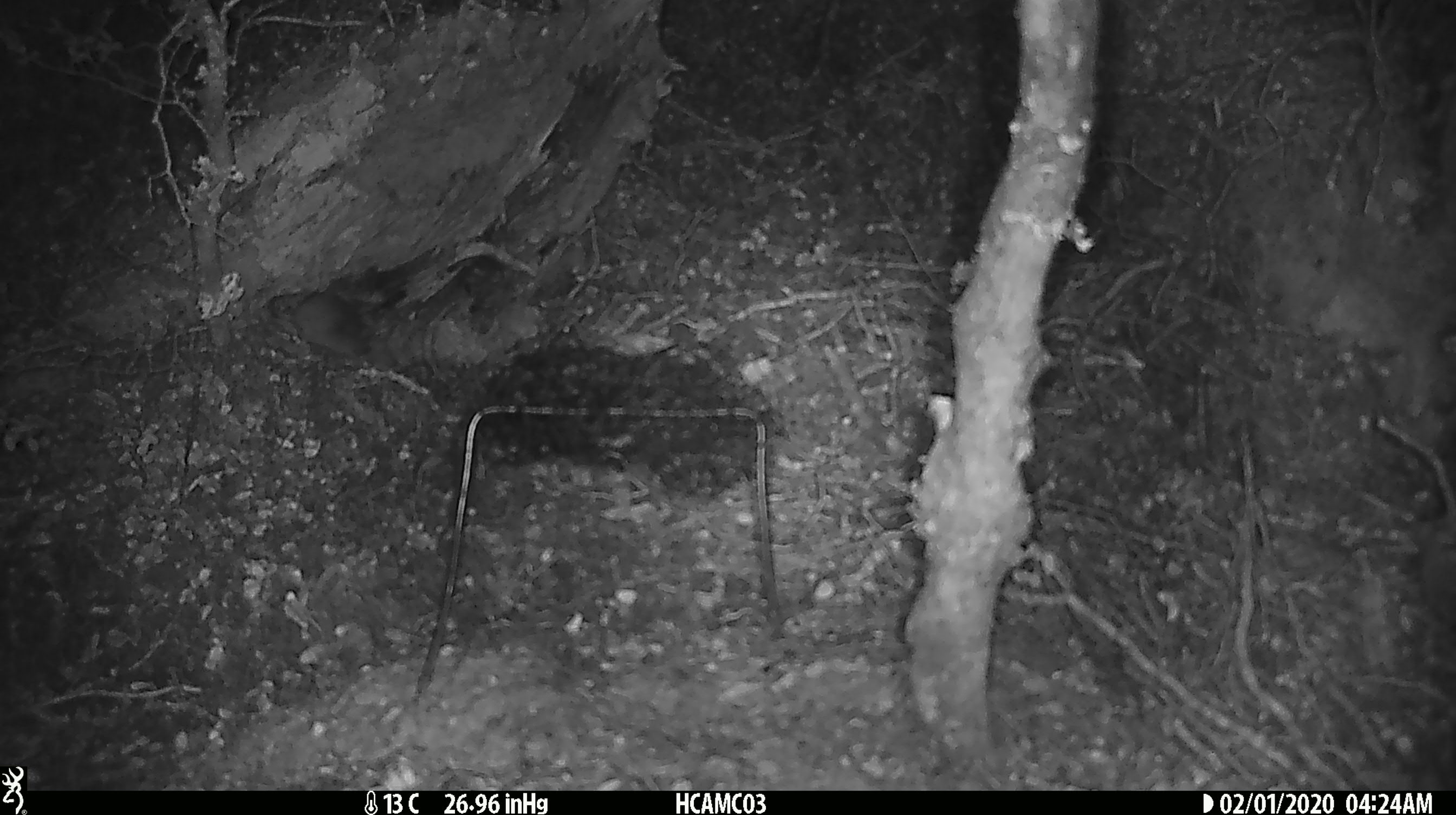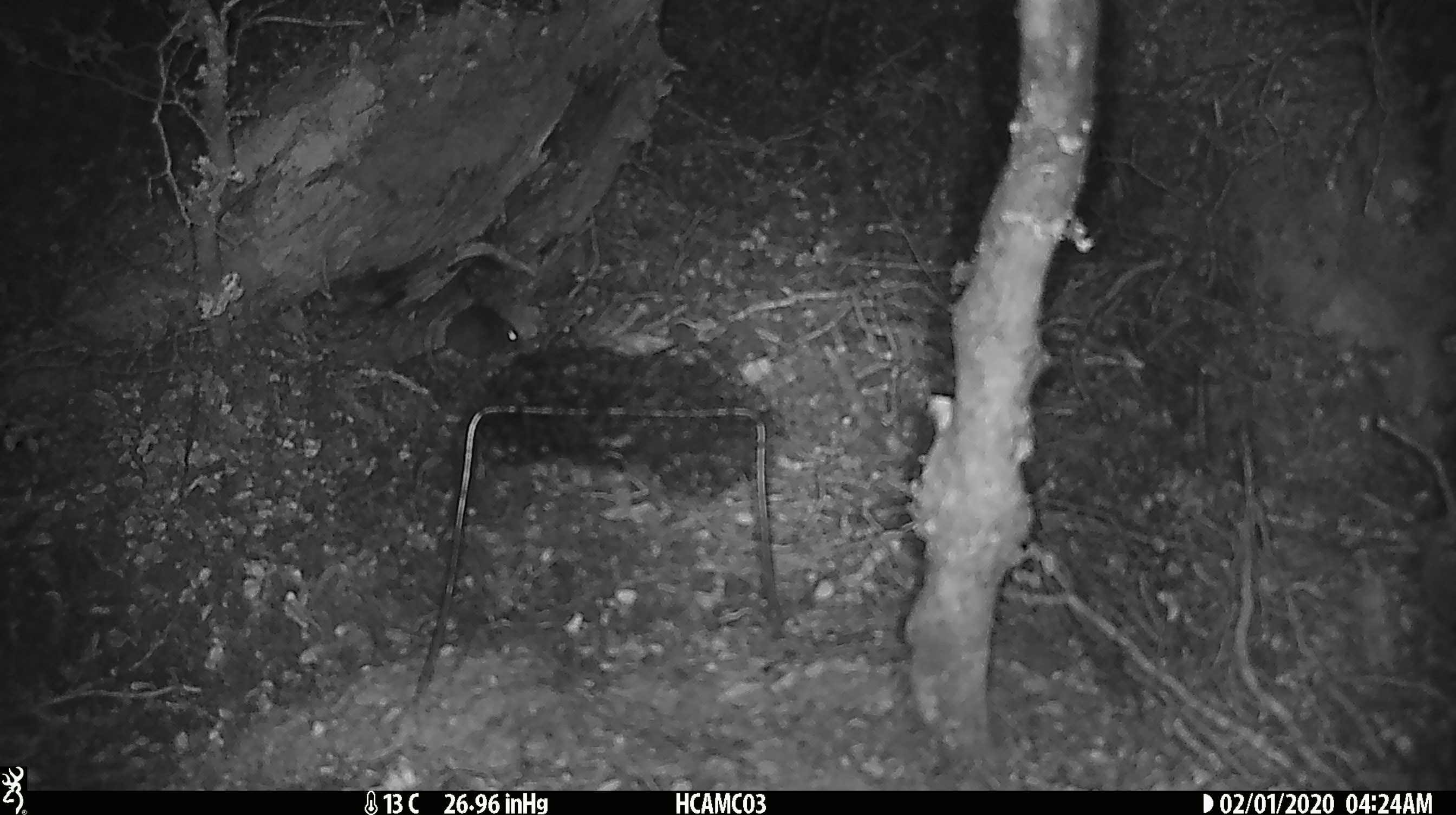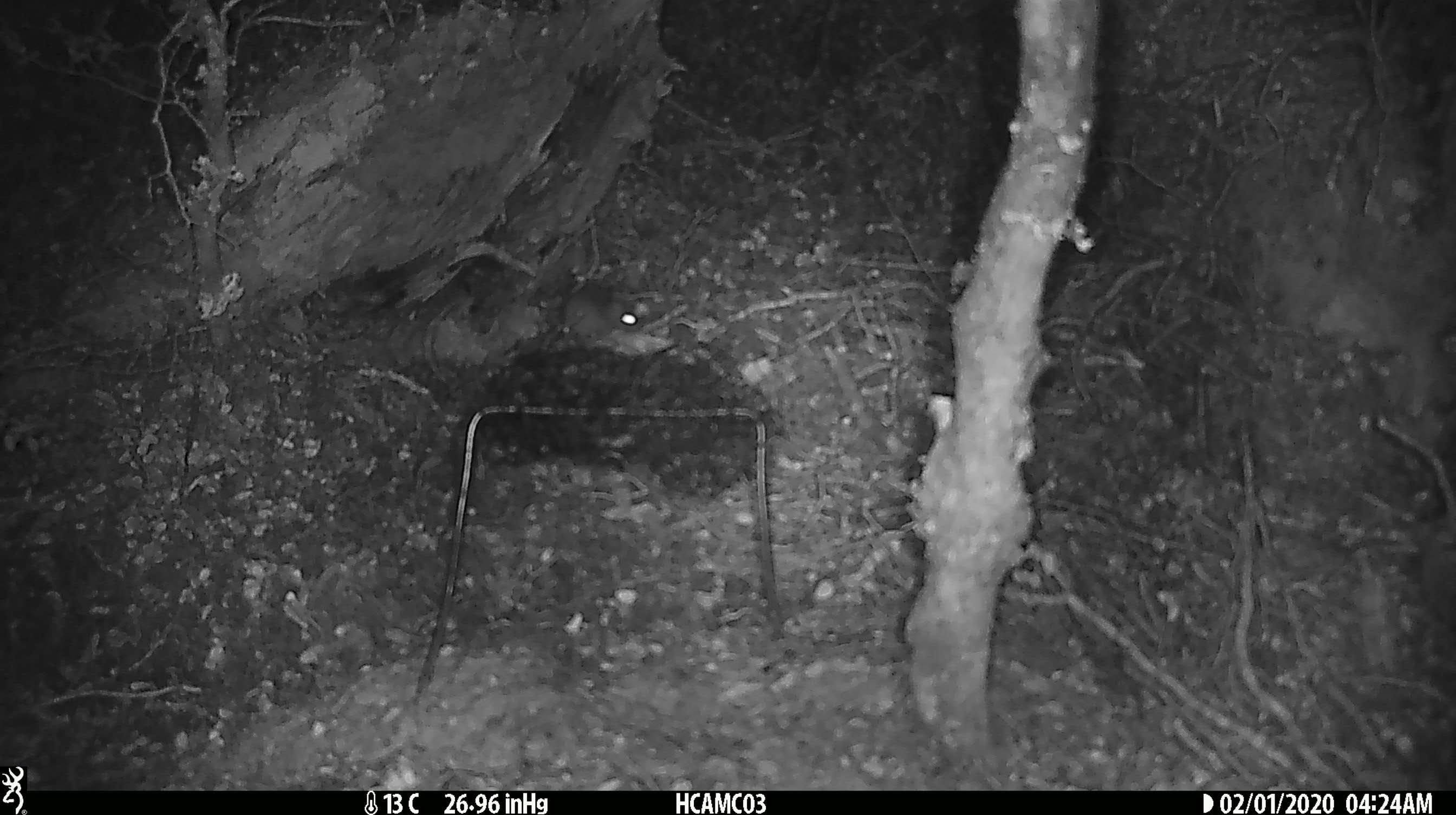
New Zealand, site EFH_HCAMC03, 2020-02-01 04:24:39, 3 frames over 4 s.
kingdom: Animalia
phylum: Chordata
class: Mammalia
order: Rodentia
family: Muridae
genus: Mus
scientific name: Mus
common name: mouse